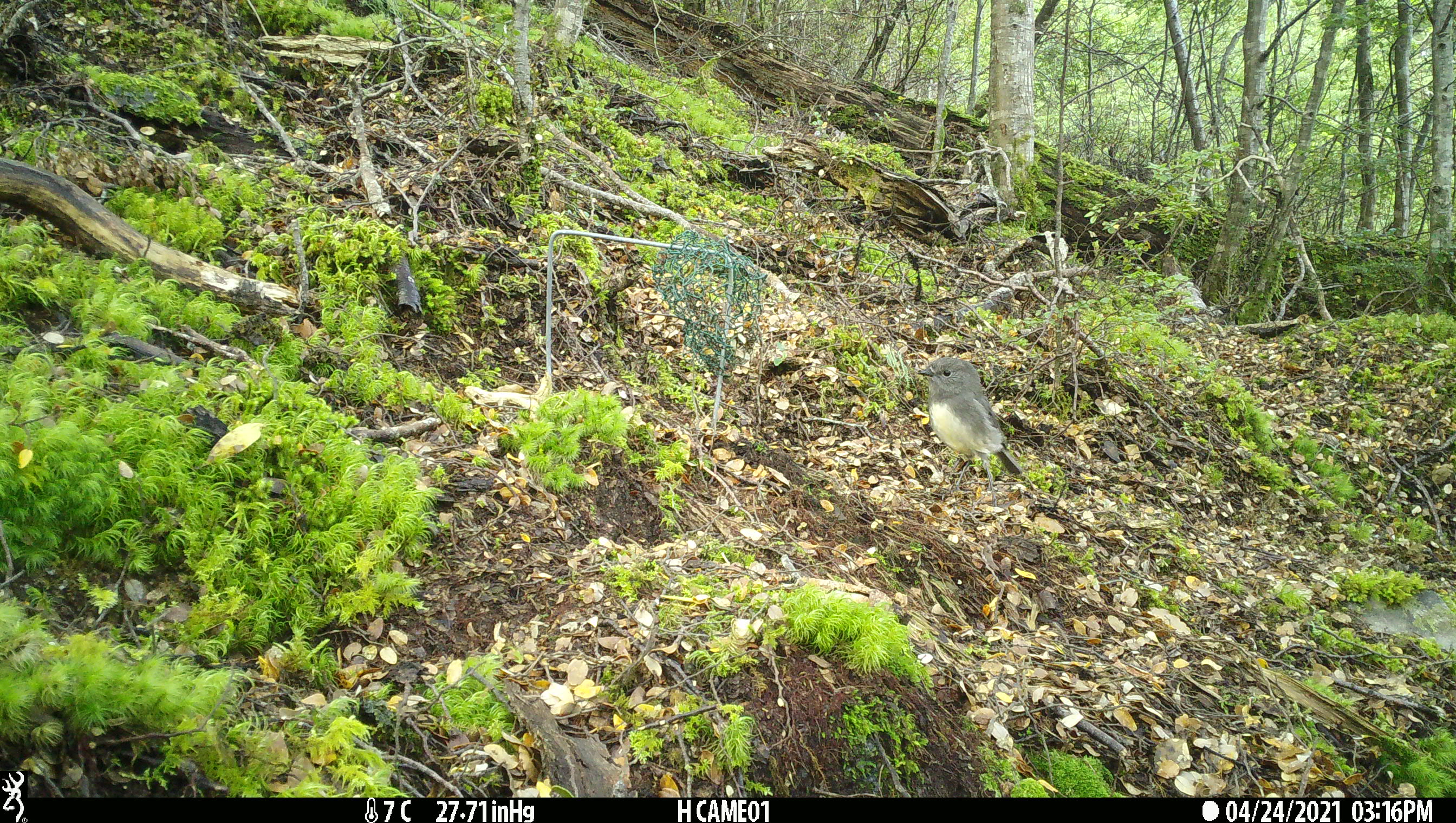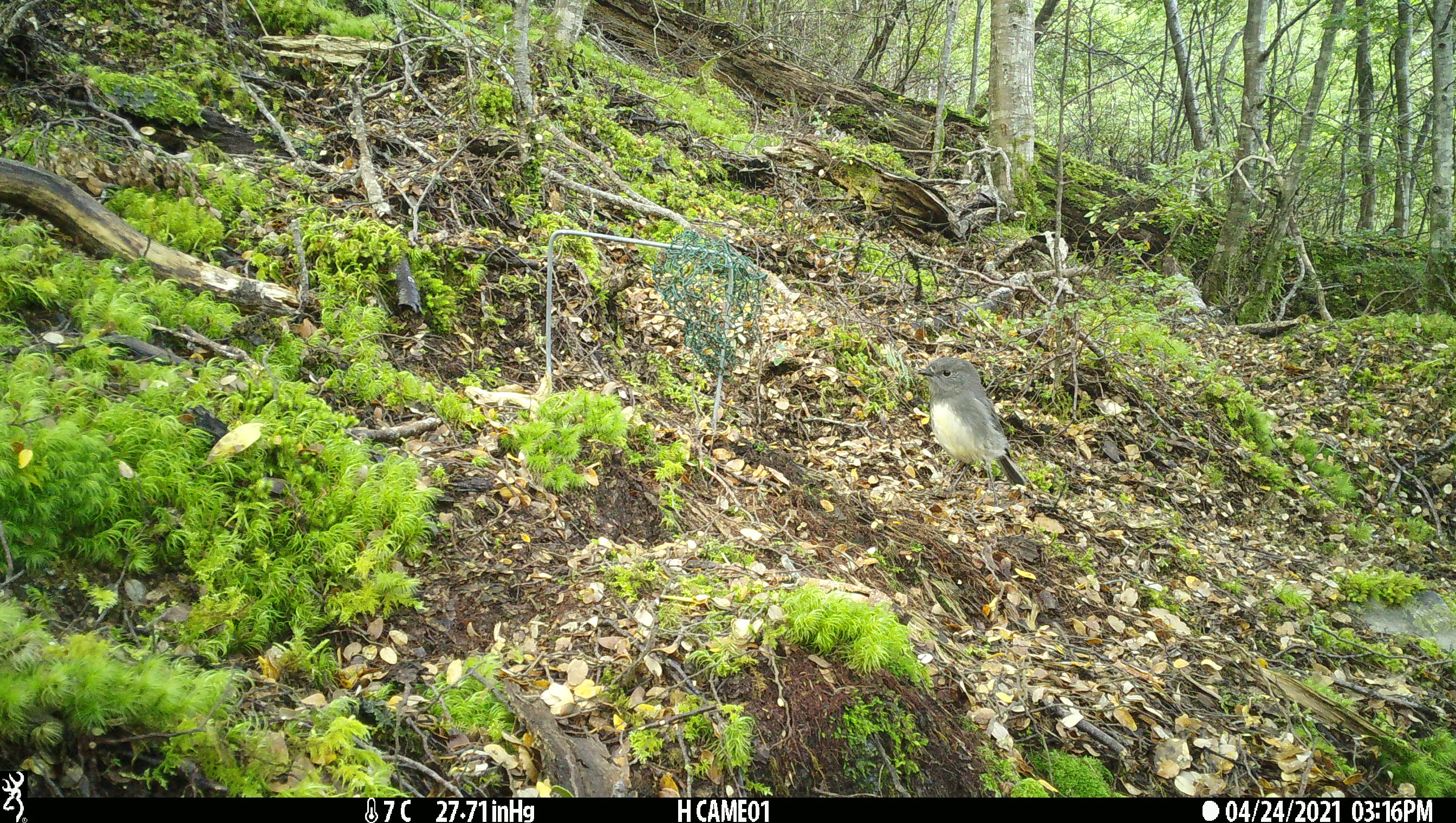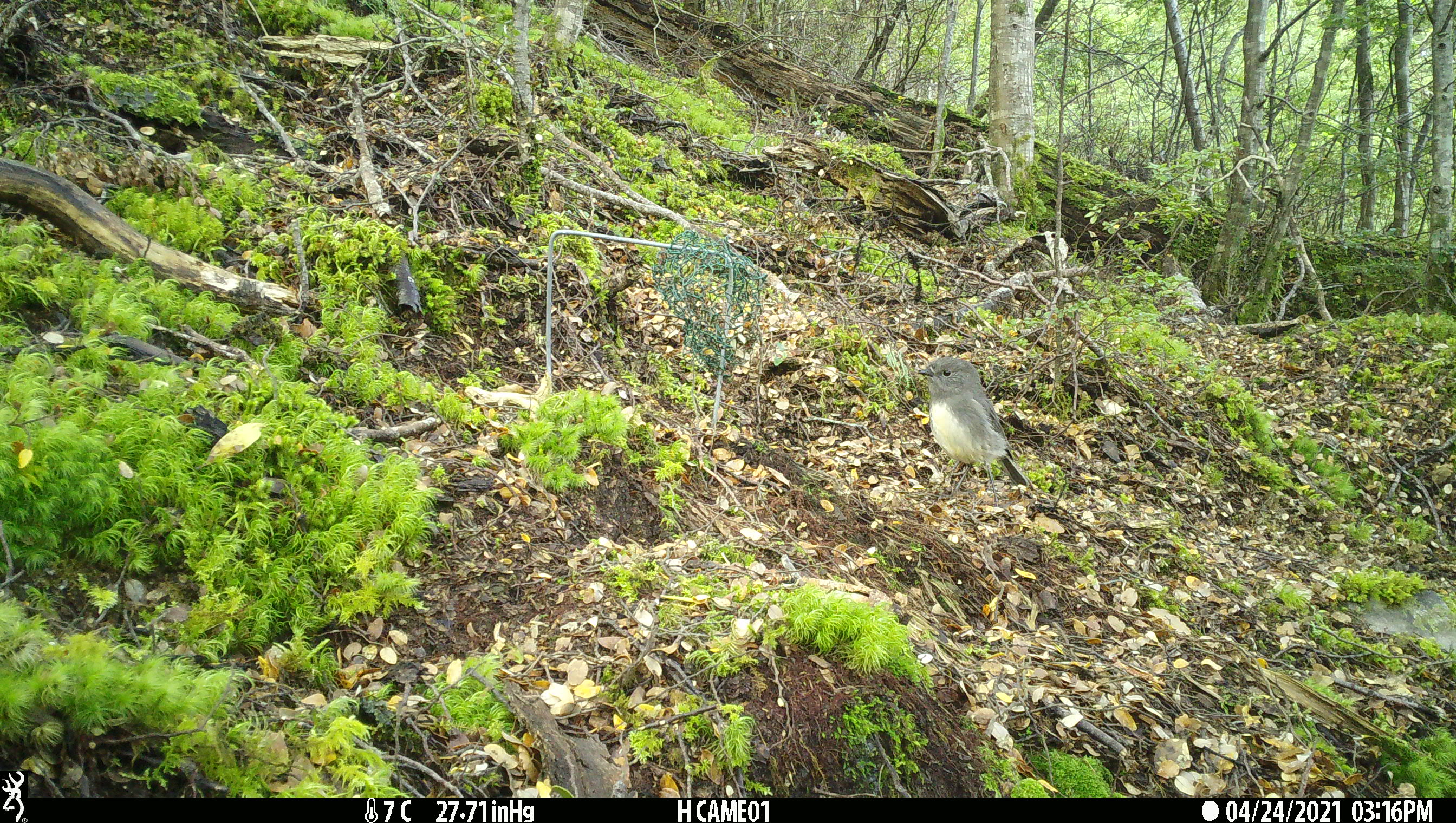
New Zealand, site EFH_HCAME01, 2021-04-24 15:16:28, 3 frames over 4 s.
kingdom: Animalia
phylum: Chordata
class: Aves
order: Passeriformes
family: Petroicidae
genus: Petroica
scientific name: Petroica australis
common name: new zealand robin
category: robin